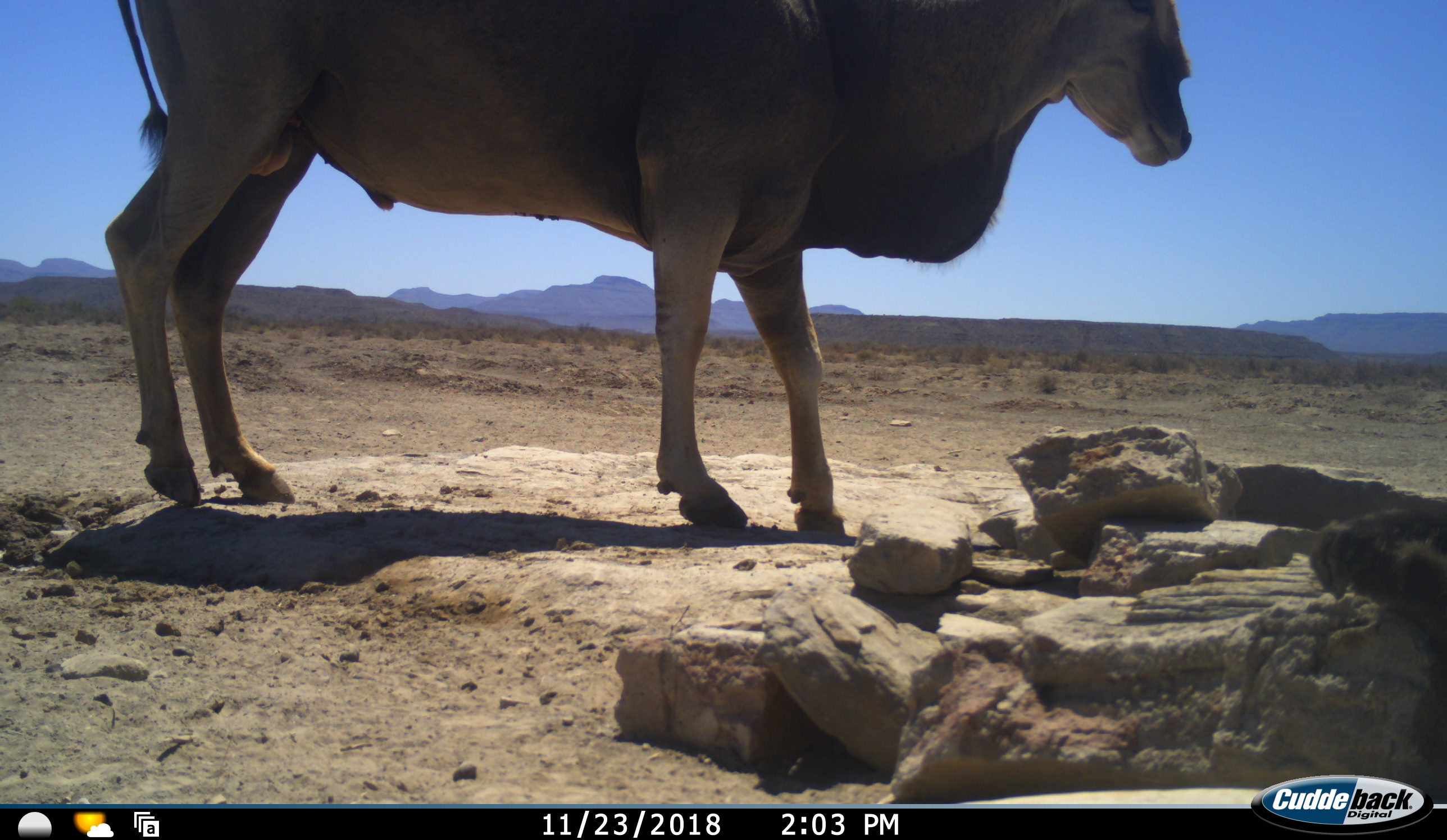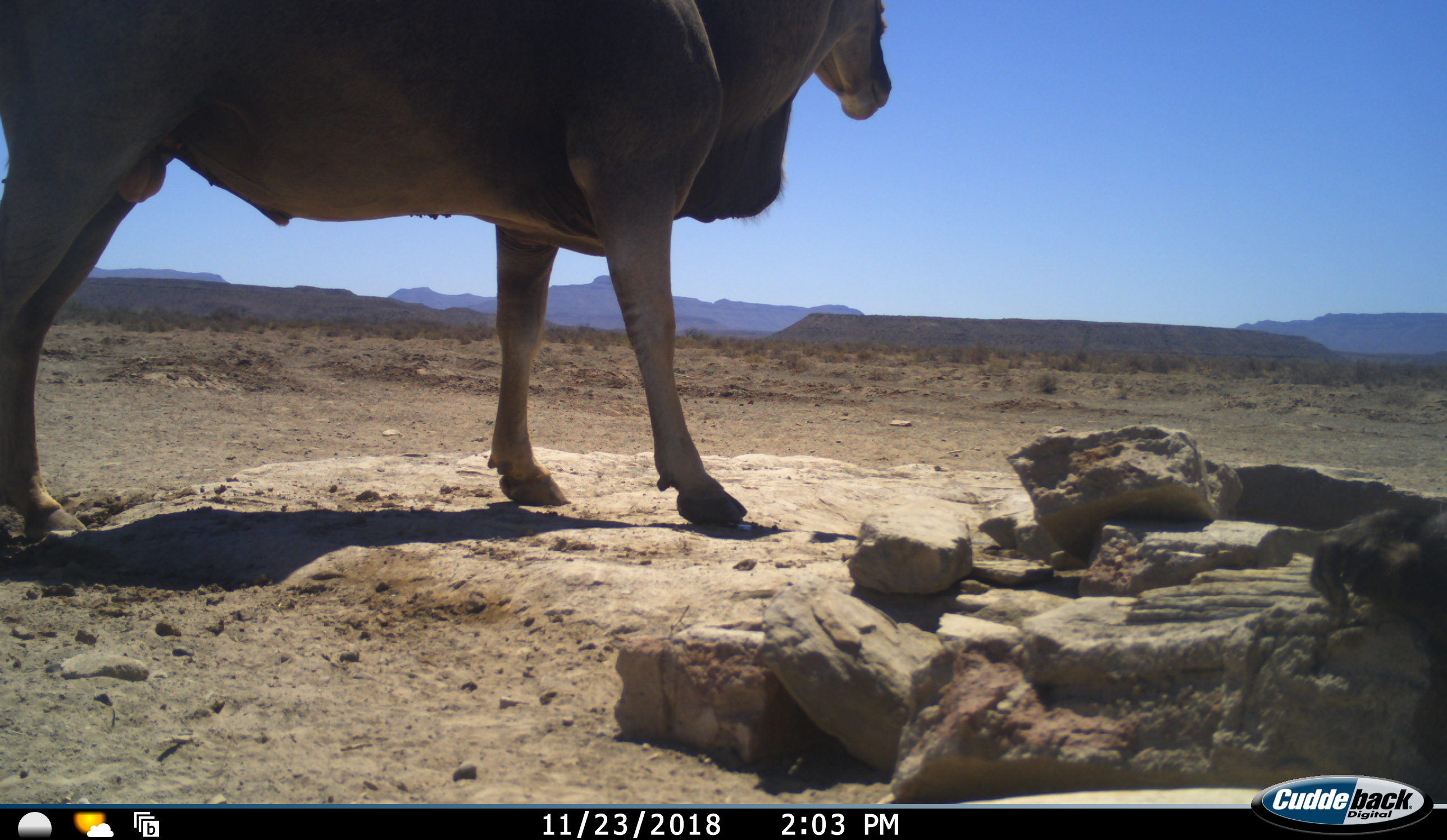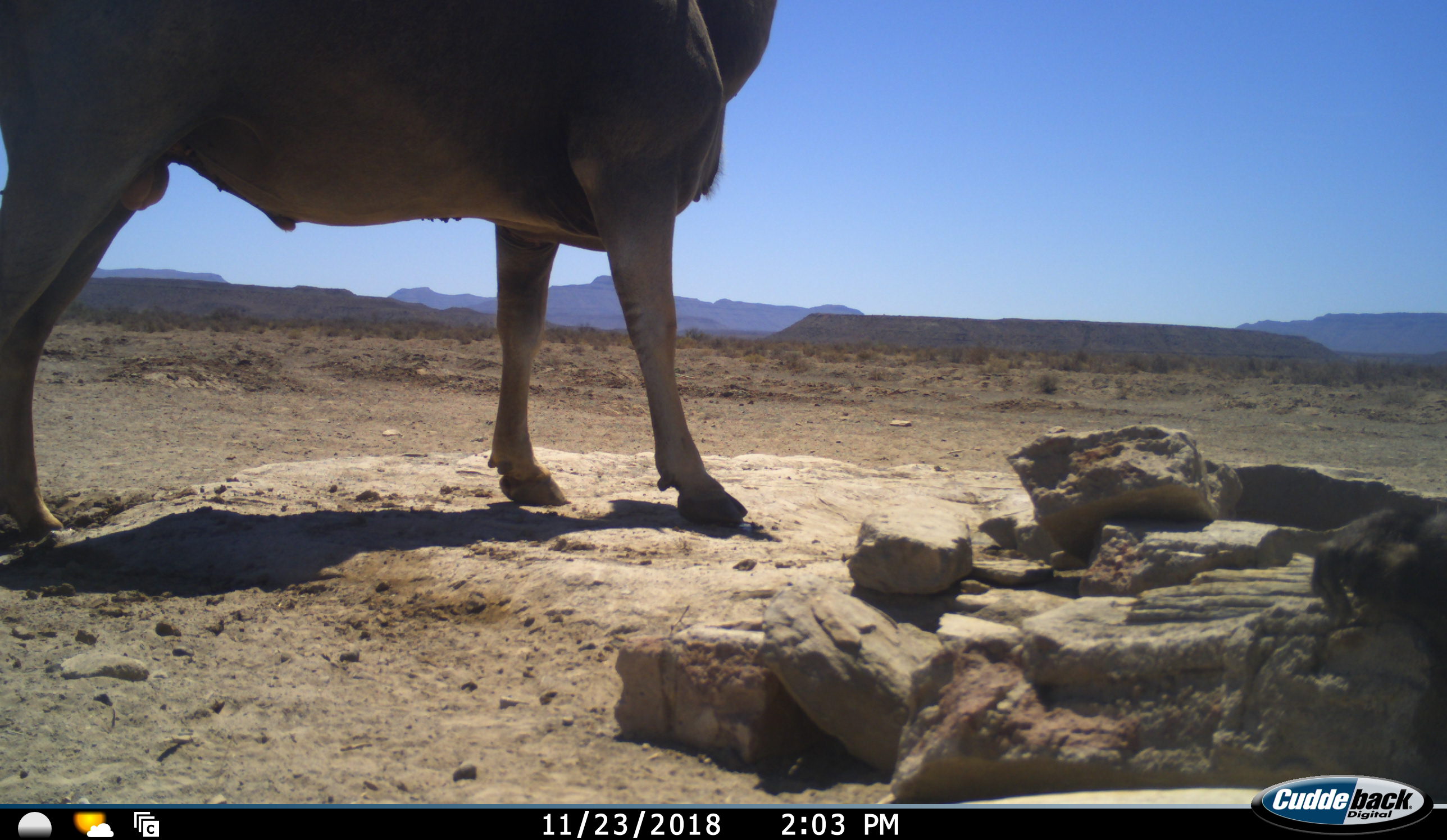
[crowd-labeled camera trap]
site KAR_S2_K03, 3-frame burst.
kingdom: Animalia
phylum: Chordata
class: Mammalia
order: Primates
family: Cercopithecidae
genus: Papio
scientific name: Papio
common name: baboon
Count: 1.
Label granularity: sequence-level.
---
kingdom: Animalia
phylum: Chordata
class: Mammalia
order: Artiodactyla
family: Bovidae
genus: Tragelaphus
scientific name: Tragelaphus oryx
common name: eland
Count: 1.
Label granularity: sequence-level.